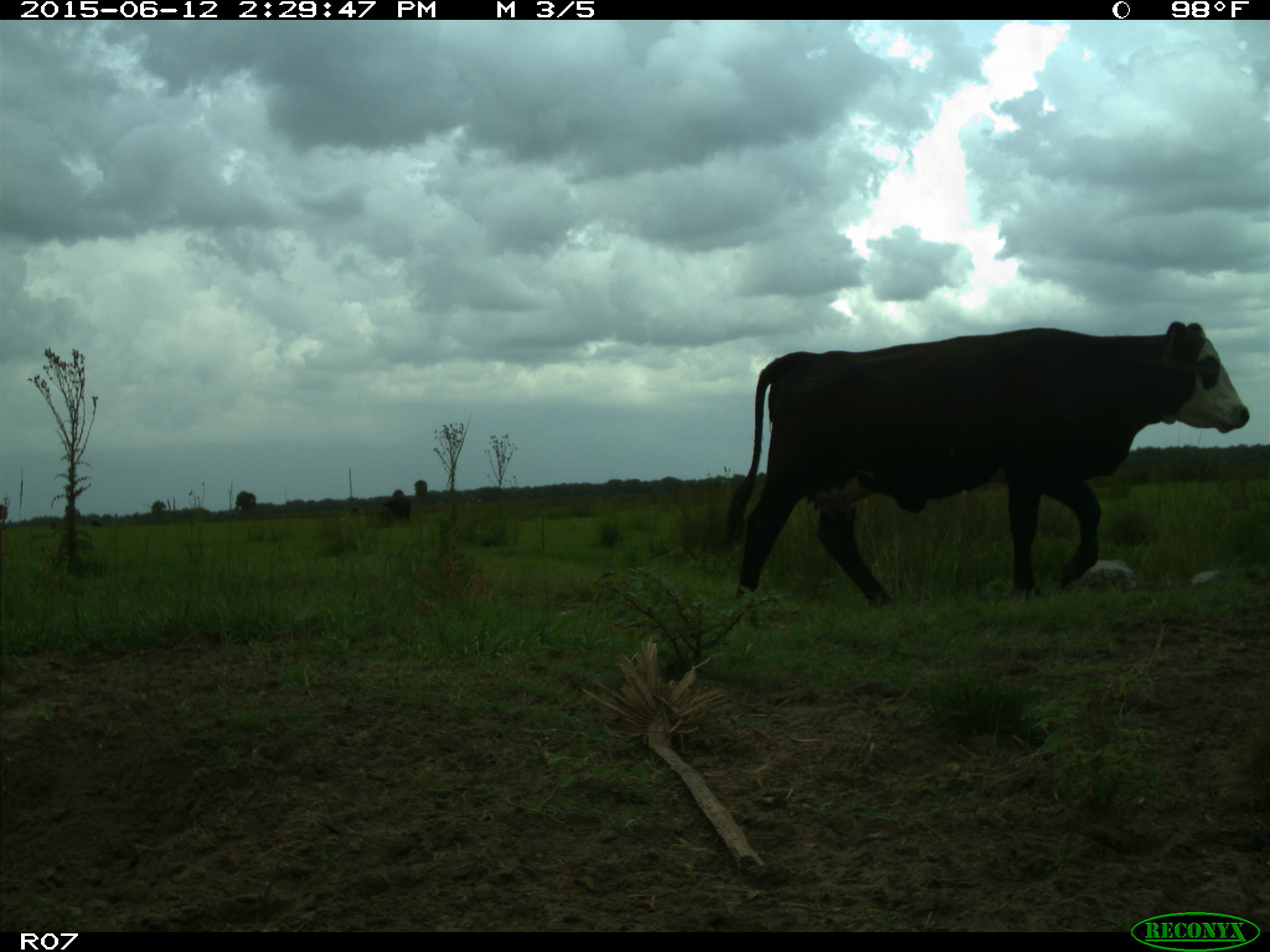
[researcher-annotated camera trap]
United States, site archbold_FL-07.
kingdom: Animalia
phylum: Chordata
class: Mammalia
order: Artiodactyla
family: Bovidae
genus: Bos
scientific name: Bos taurus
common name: domestic cow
Bos taurus (domestic cow).